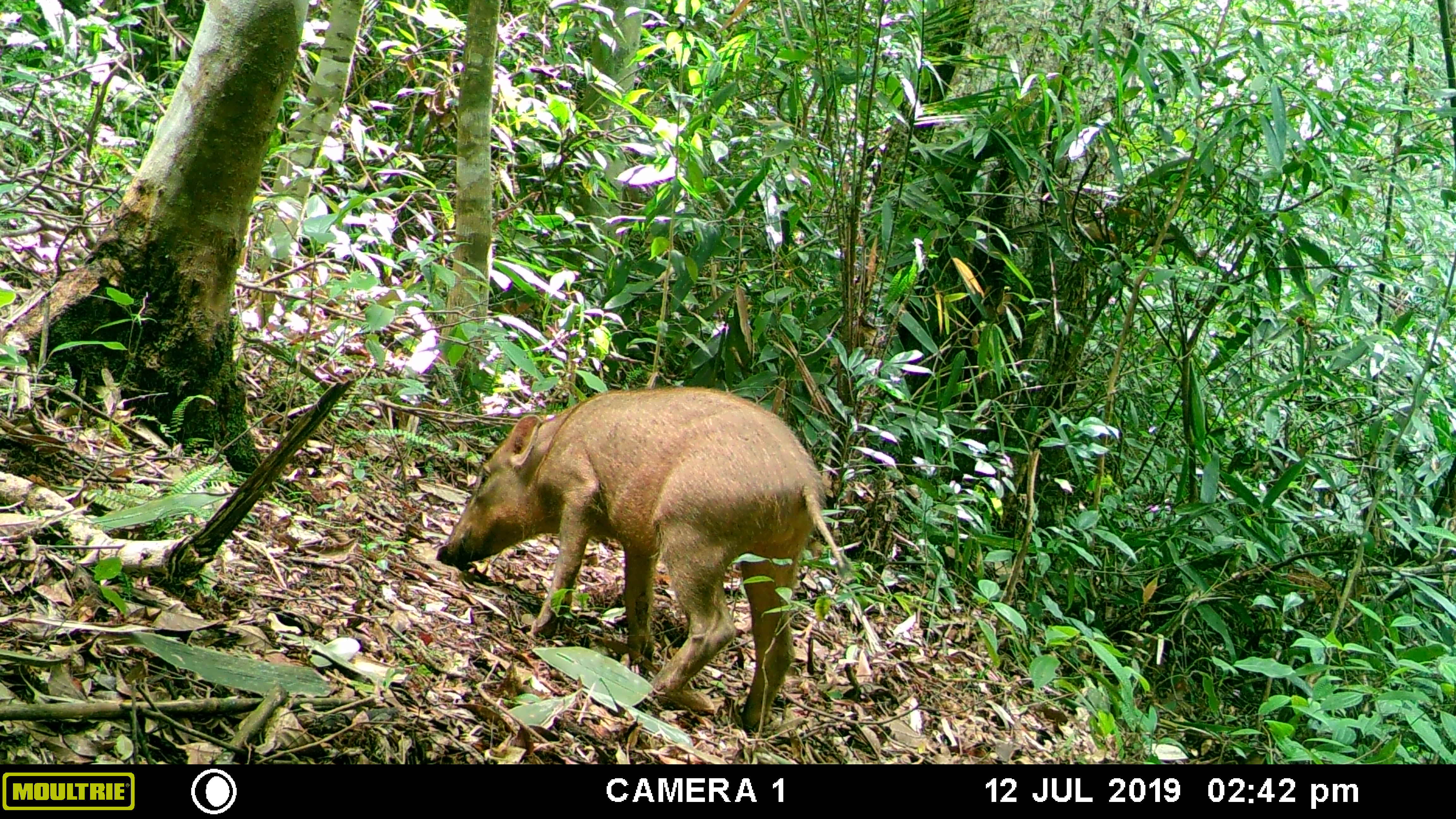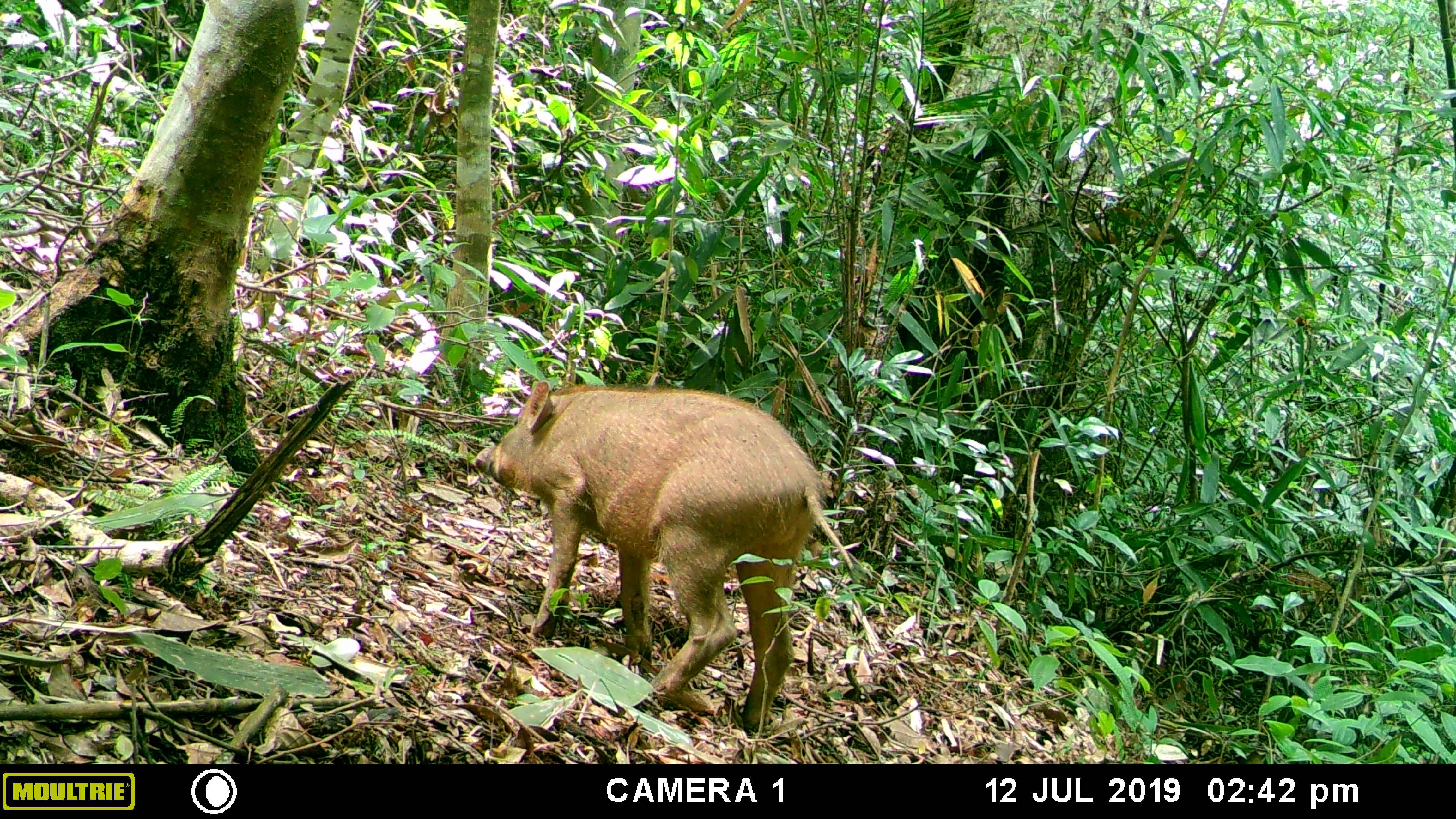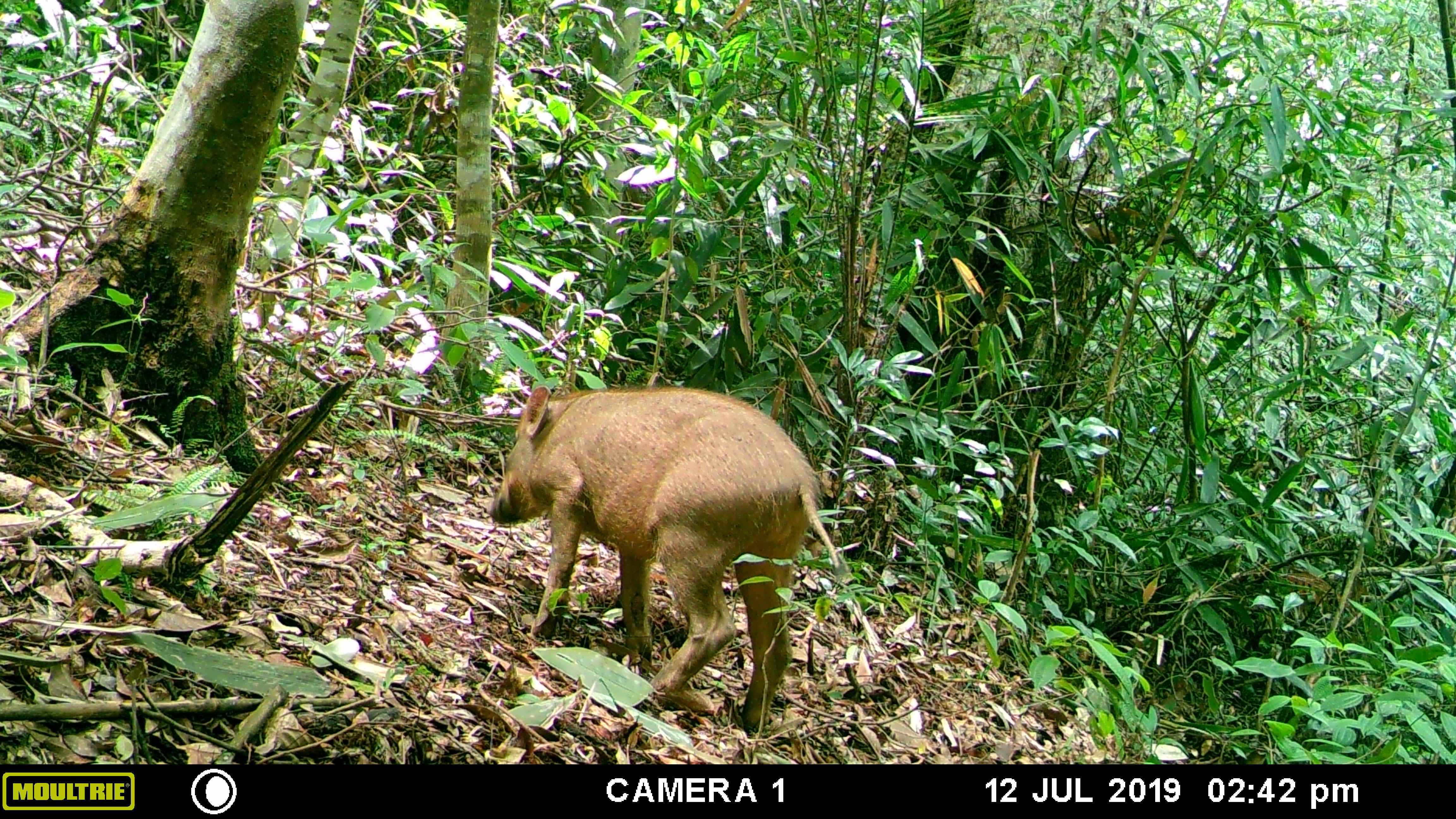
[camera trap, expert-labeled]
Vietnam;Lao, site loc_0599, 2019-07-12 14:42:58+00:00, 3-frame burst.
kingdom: Animalia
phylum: Chordata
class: Mammalia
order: Artiodactyla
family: Suidae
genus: Sus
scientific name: Sus scrofa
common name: eurasian wild pig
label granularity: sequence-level